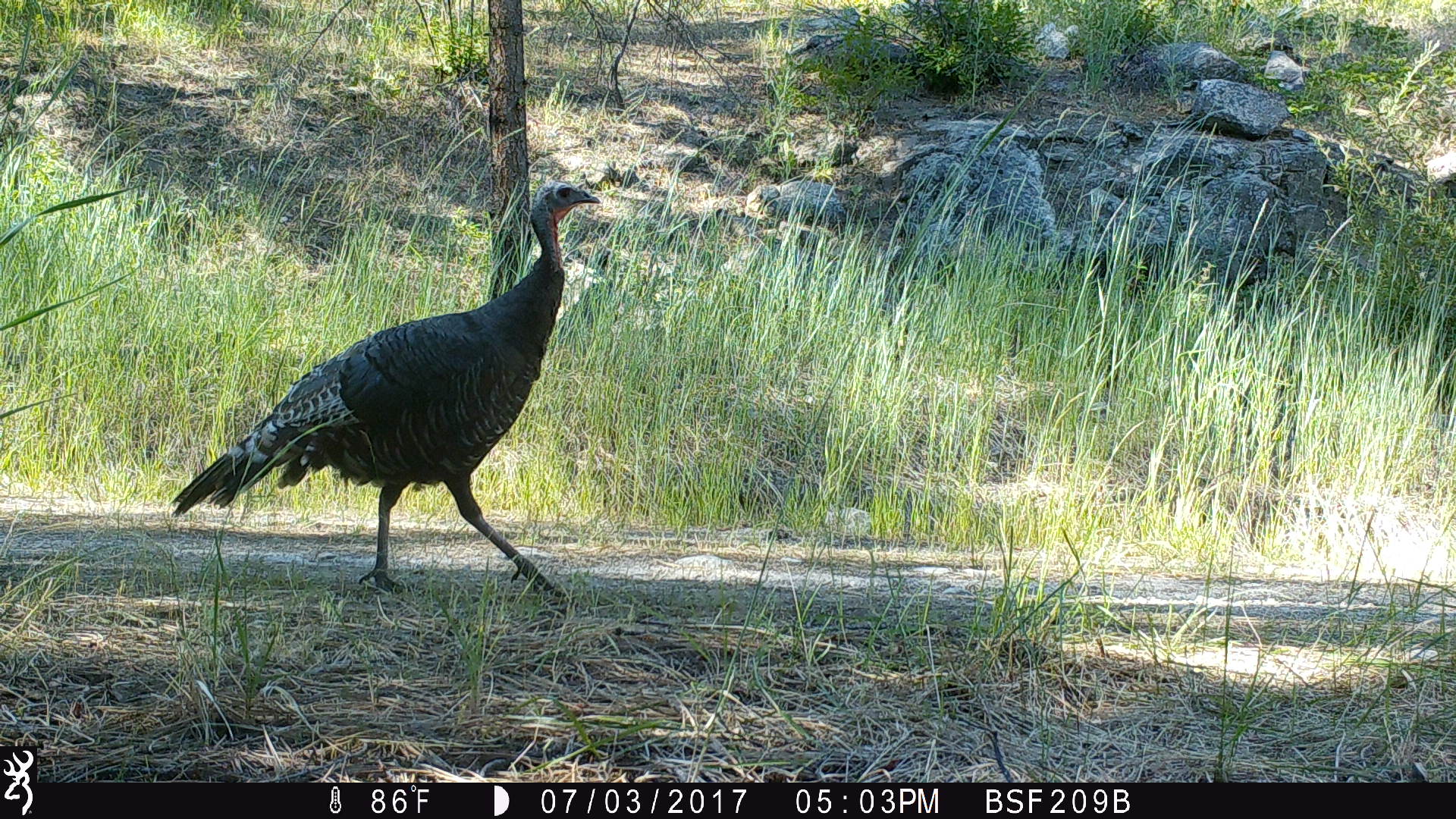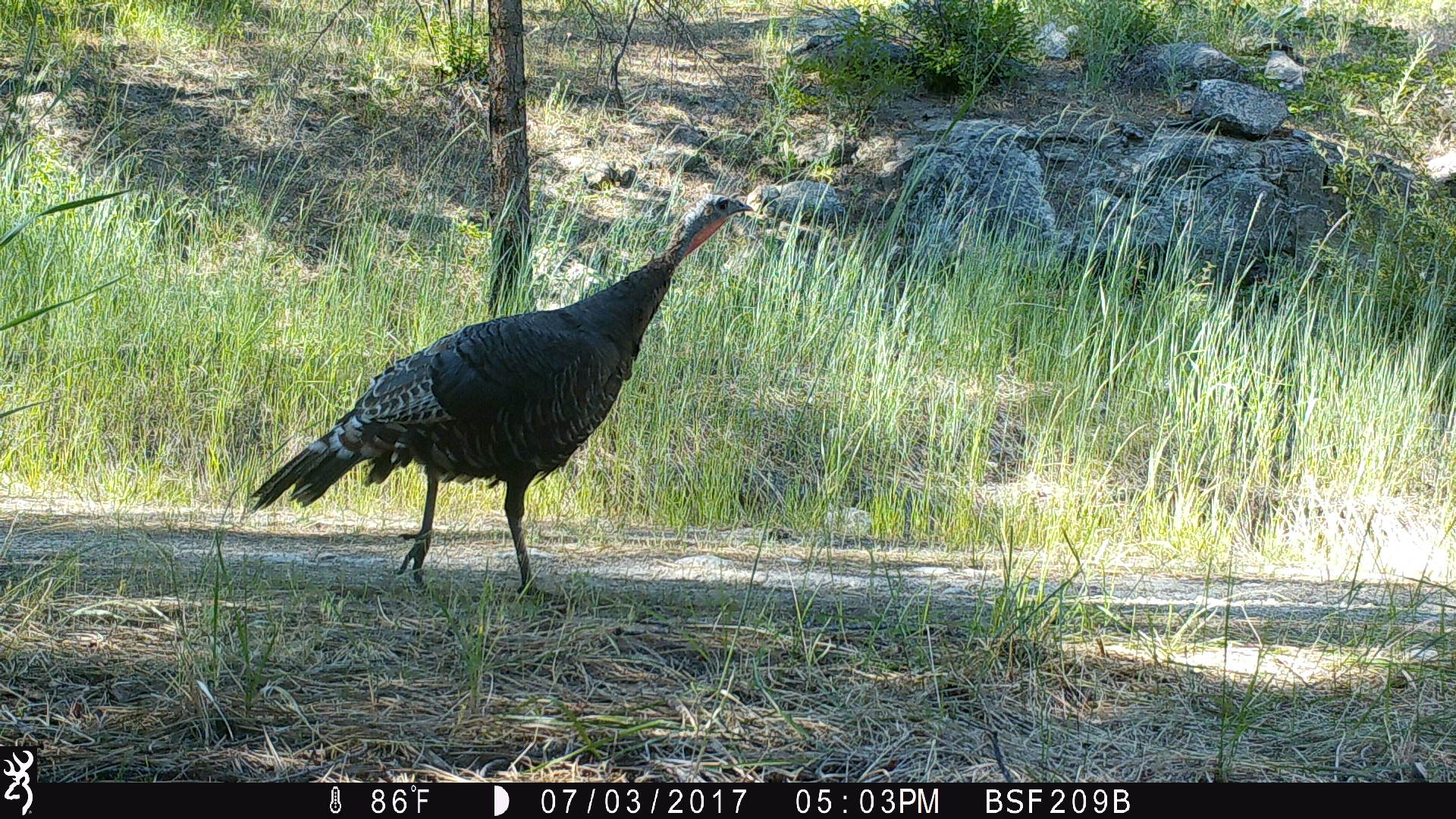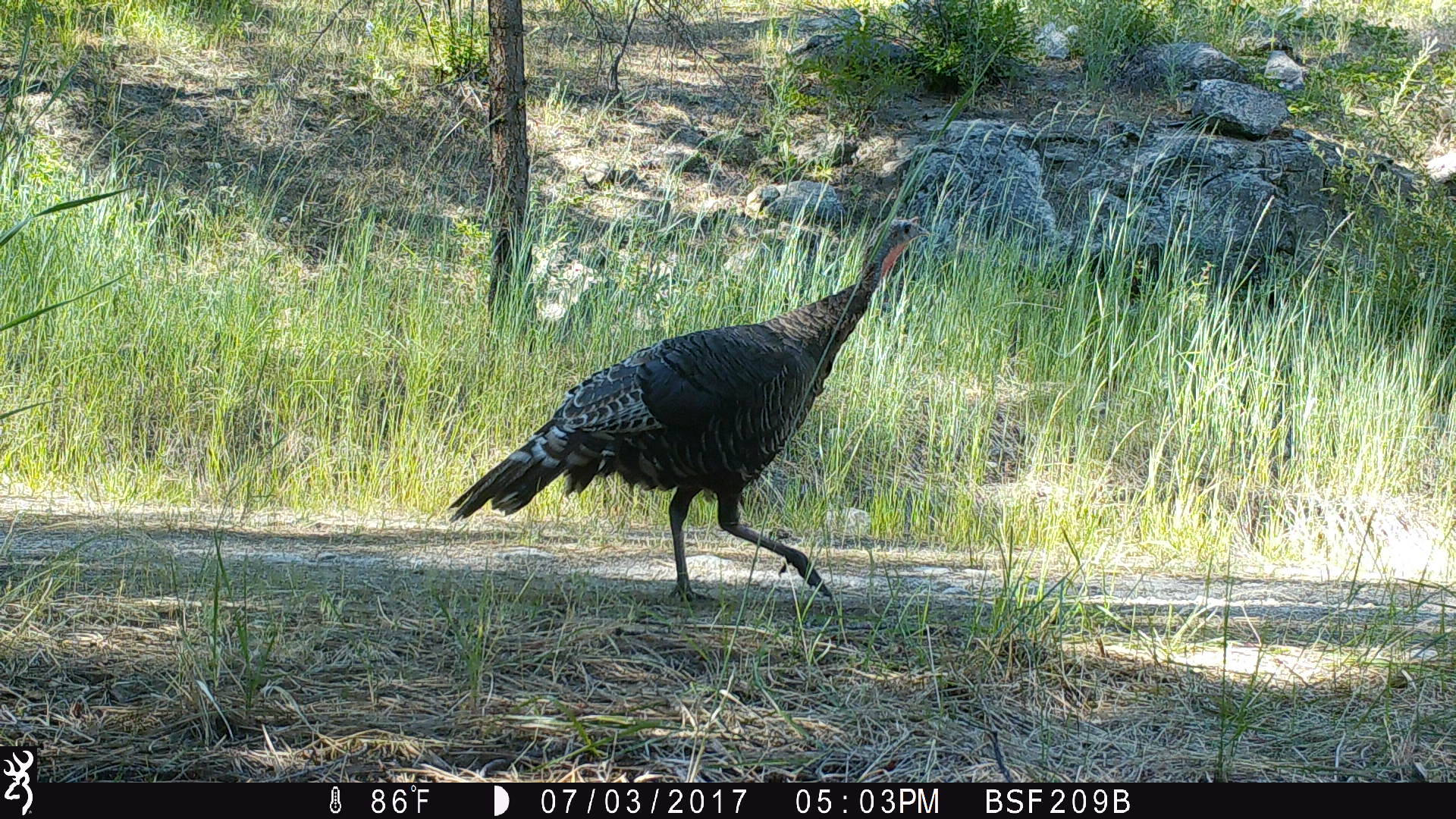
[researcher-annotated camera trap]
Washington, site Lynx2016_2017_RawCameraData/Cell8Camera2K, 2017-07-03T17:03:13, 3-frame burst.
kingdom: Animalia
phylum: Chordata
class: Aves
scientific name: Aves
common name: birds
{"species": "Aves (birds)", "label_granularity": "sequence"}